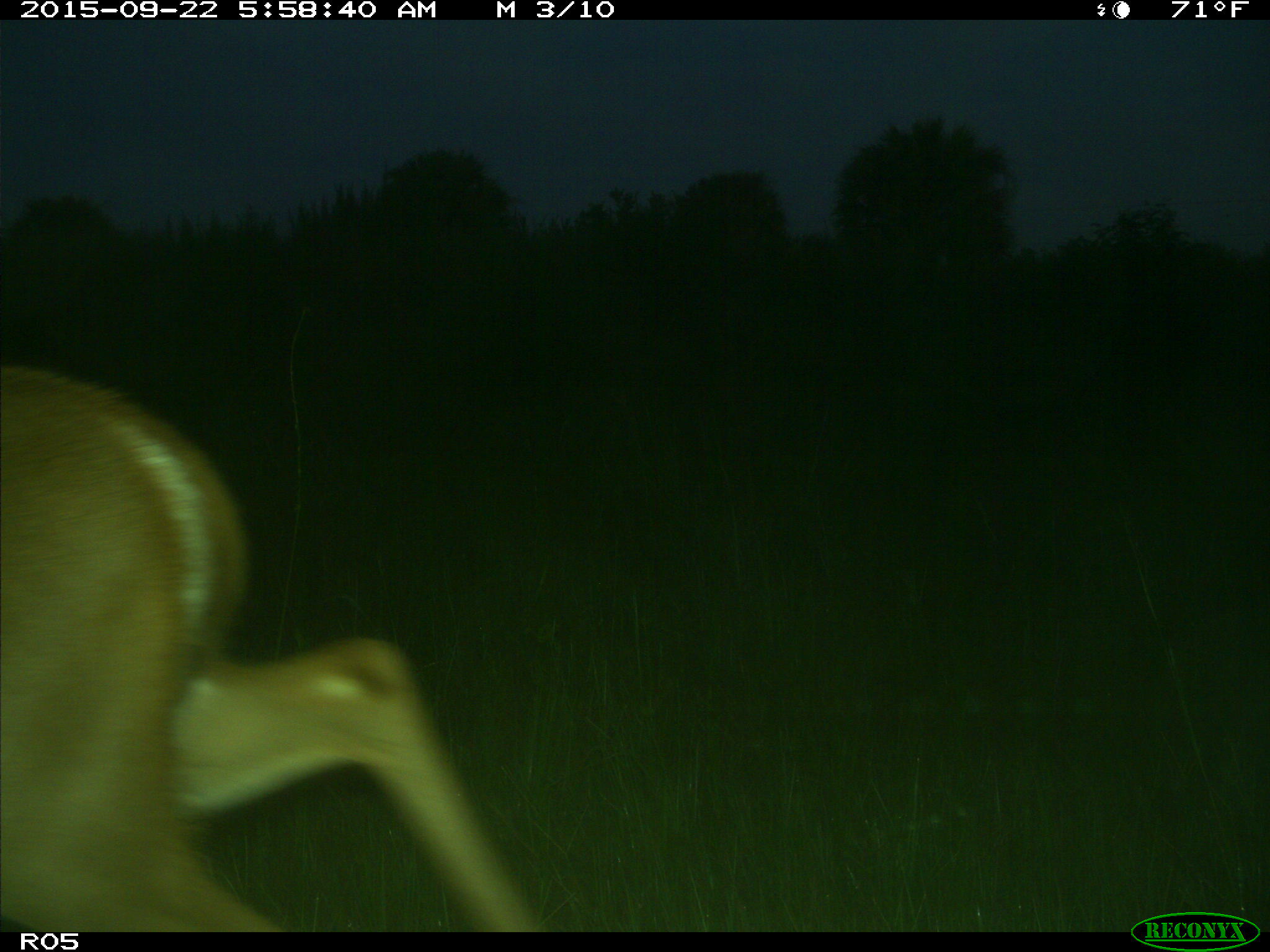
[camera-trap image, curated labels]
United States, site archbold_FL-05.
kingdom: Animalia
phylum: Chordata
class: Mammalia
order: Artiodactyla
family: Cervidae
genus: Odocoileus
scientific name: Odocoileus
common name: deer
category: unidentified deer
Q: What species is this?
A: Unidentified deer (deer) (Odocoileus).